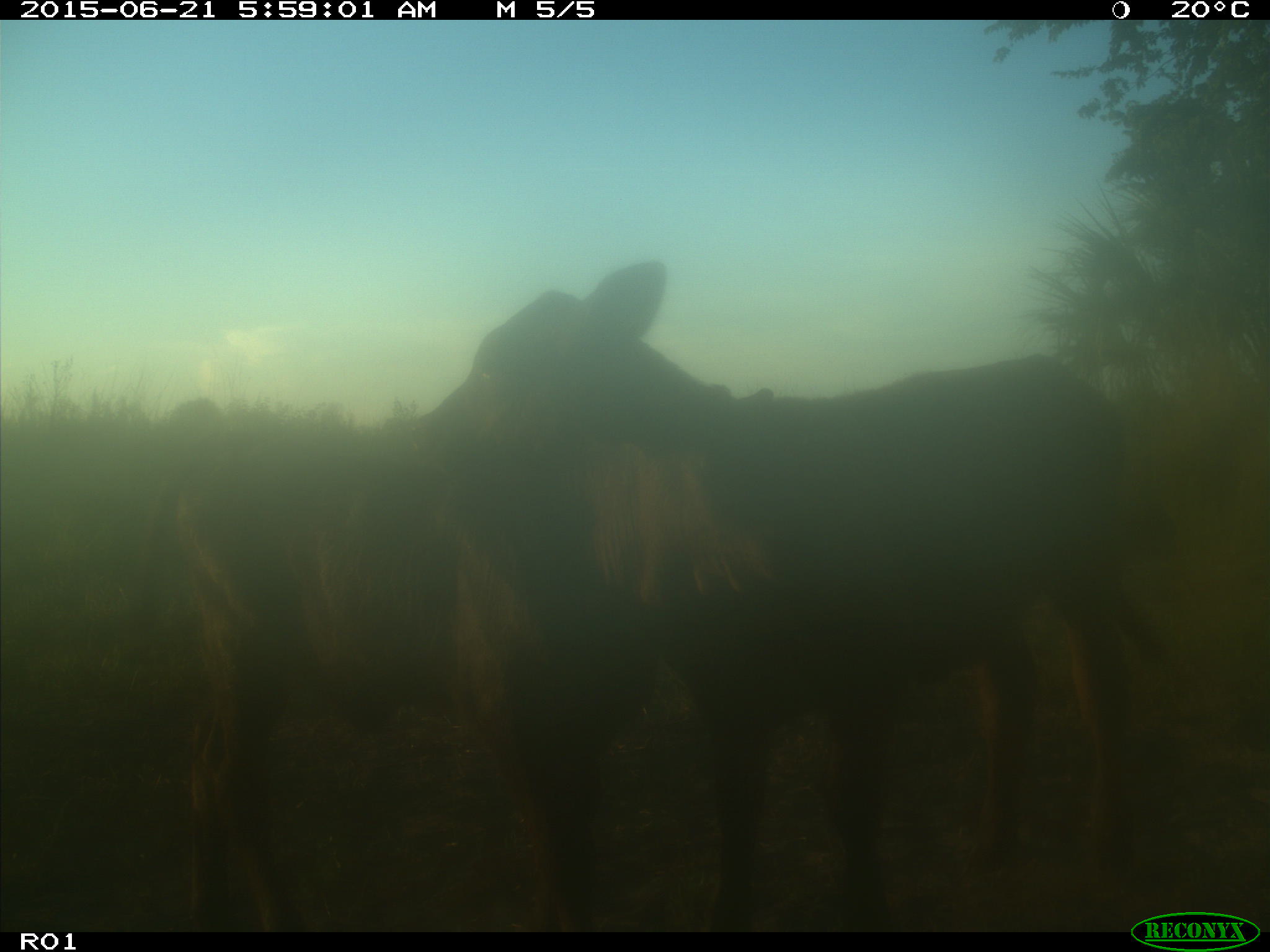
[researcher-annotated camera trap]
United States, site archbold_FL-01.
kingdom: Animalia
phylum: Chordata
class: Mammalia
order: Artiodactyla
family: Bovidae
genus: Bos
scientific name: Bos taurus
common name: domestic cow